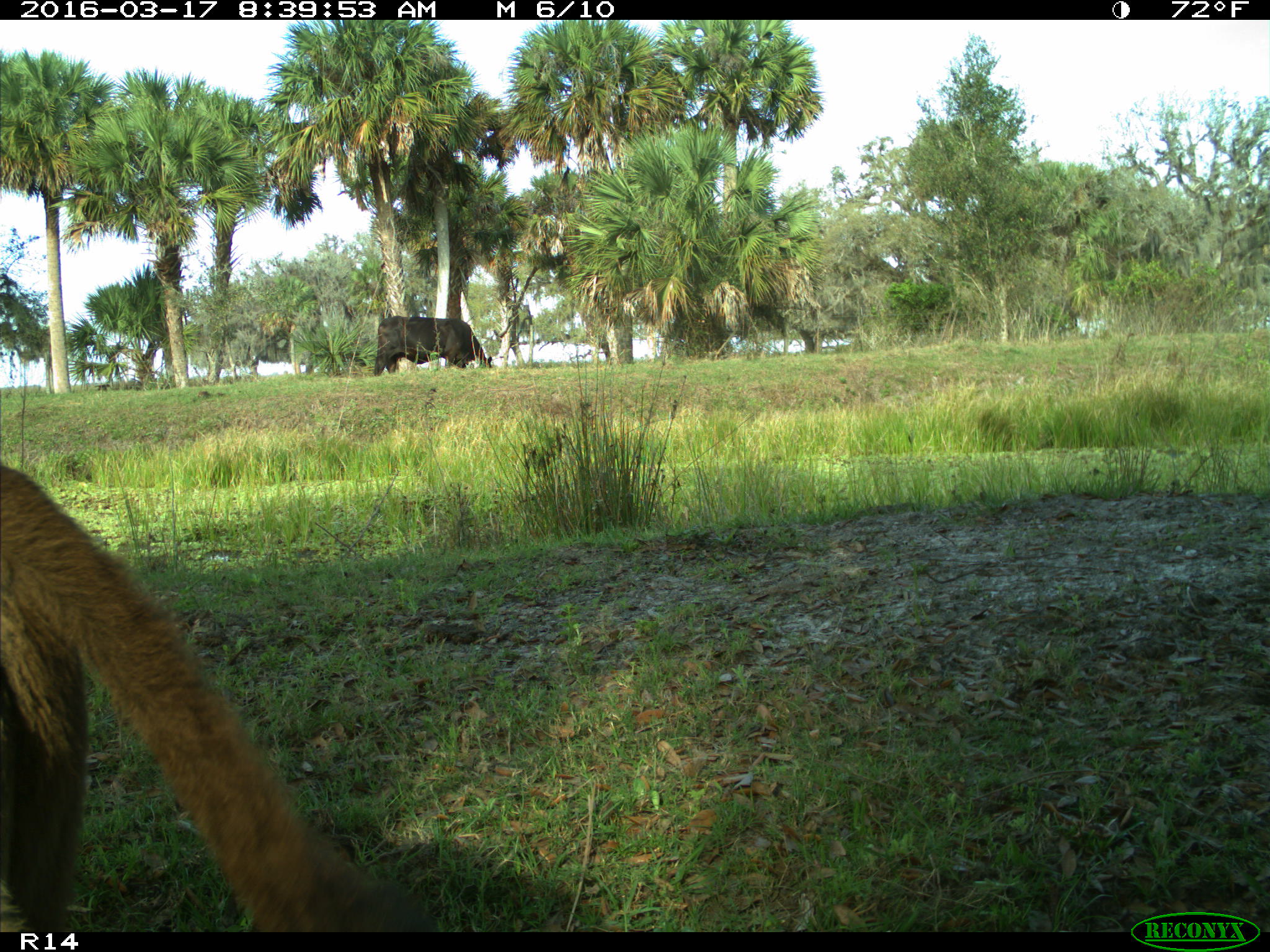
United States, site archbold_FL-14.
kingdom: Animalia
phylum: Chordata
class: Mammalia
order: Artiodactyla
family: Bovidae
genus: Bos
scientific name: Bos taurus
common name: domestic cow